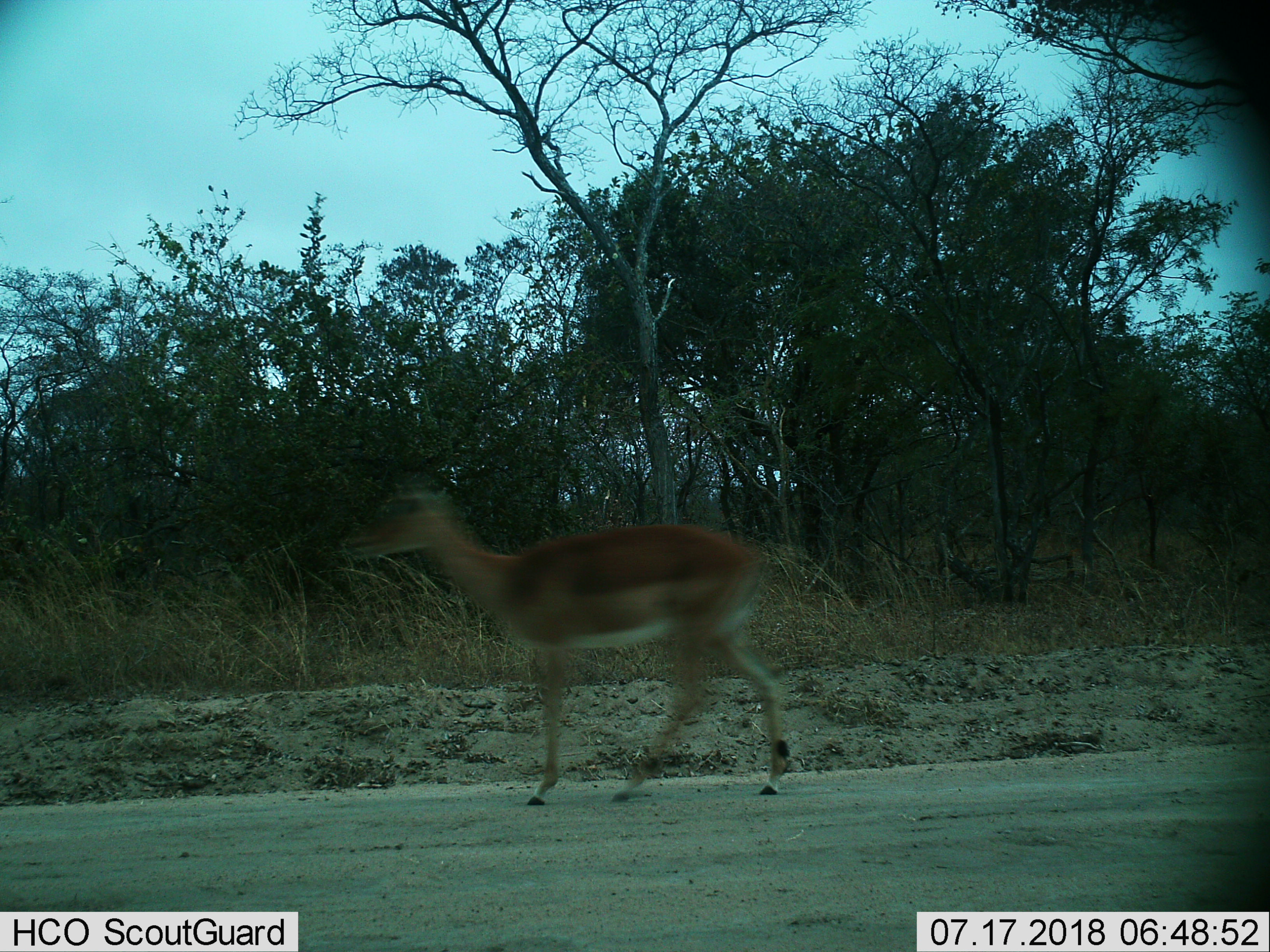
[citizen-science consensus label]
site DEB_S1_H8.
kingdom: Animalia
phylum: Chordata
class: Mammalia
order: Artiodactyla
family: Bovidae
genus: Aepyceros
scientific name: Aepyceros melampus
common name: impala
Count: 1.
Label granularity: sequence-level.